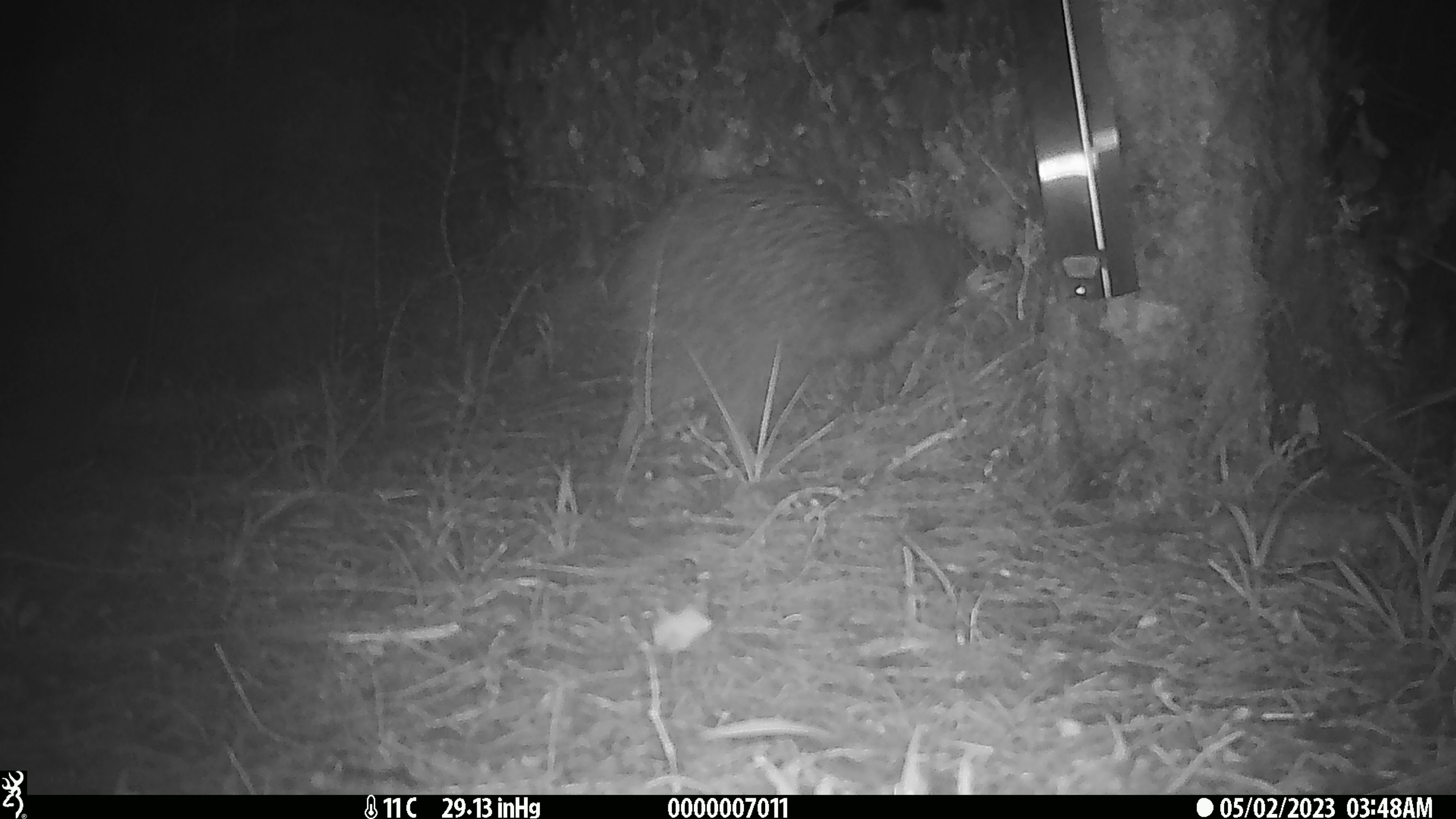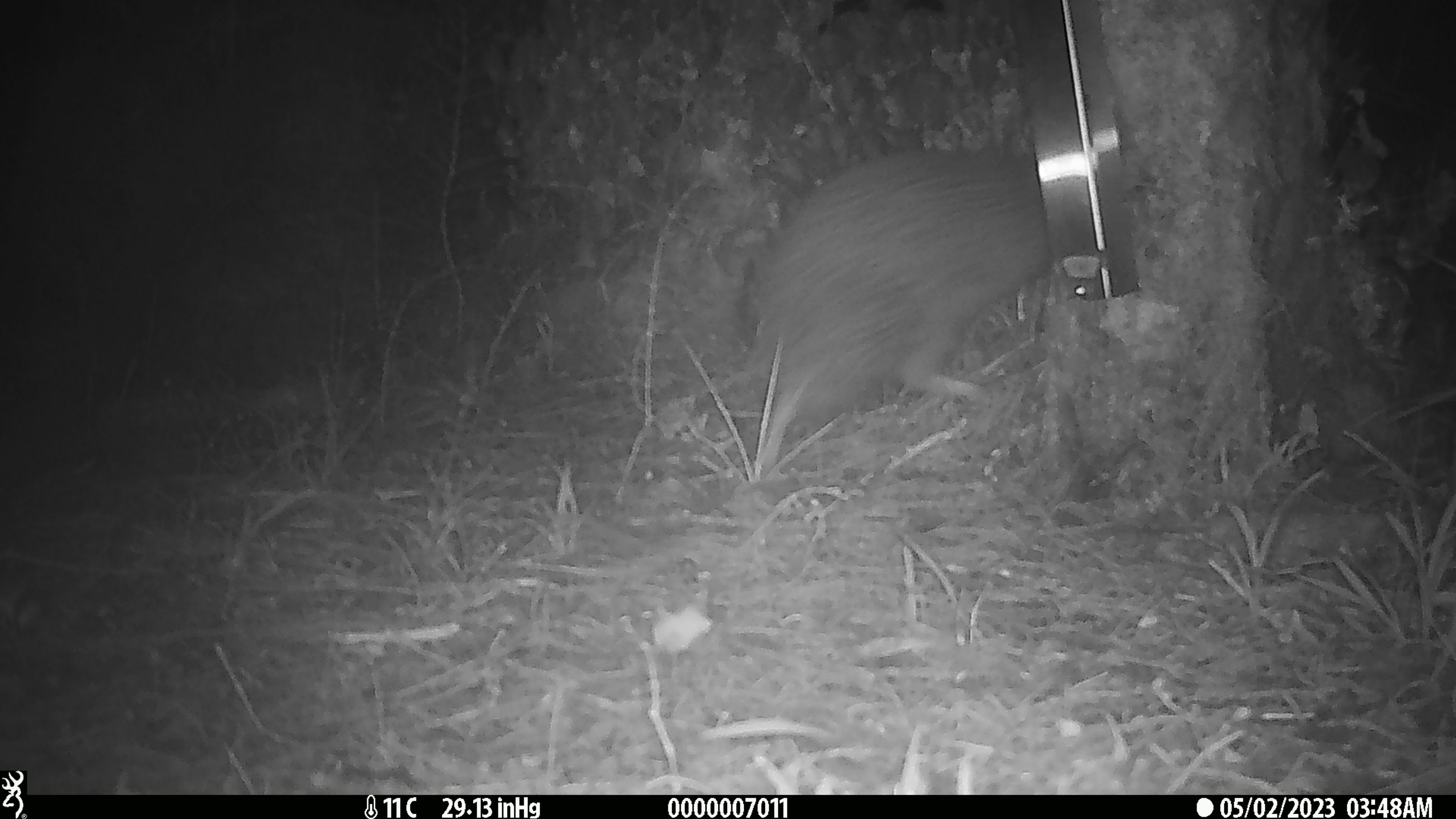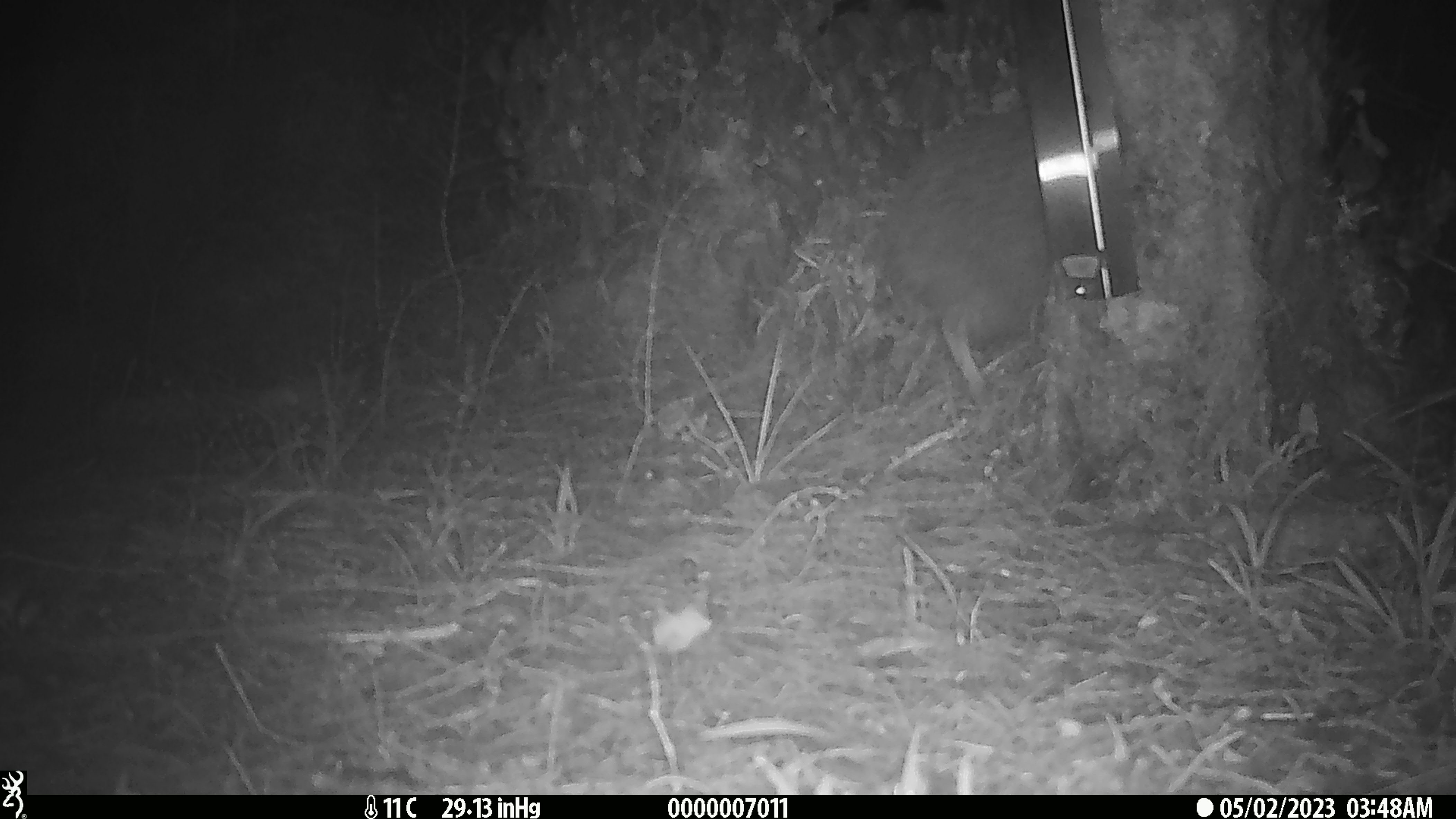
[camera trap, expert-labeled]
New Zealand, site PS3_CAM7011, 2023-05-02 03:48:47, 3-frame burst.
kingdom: Animalia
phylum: Chordata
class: Aves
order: Apterygiformes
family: Apterygidae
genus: Apteryx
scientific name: Apteryx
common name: kiwi